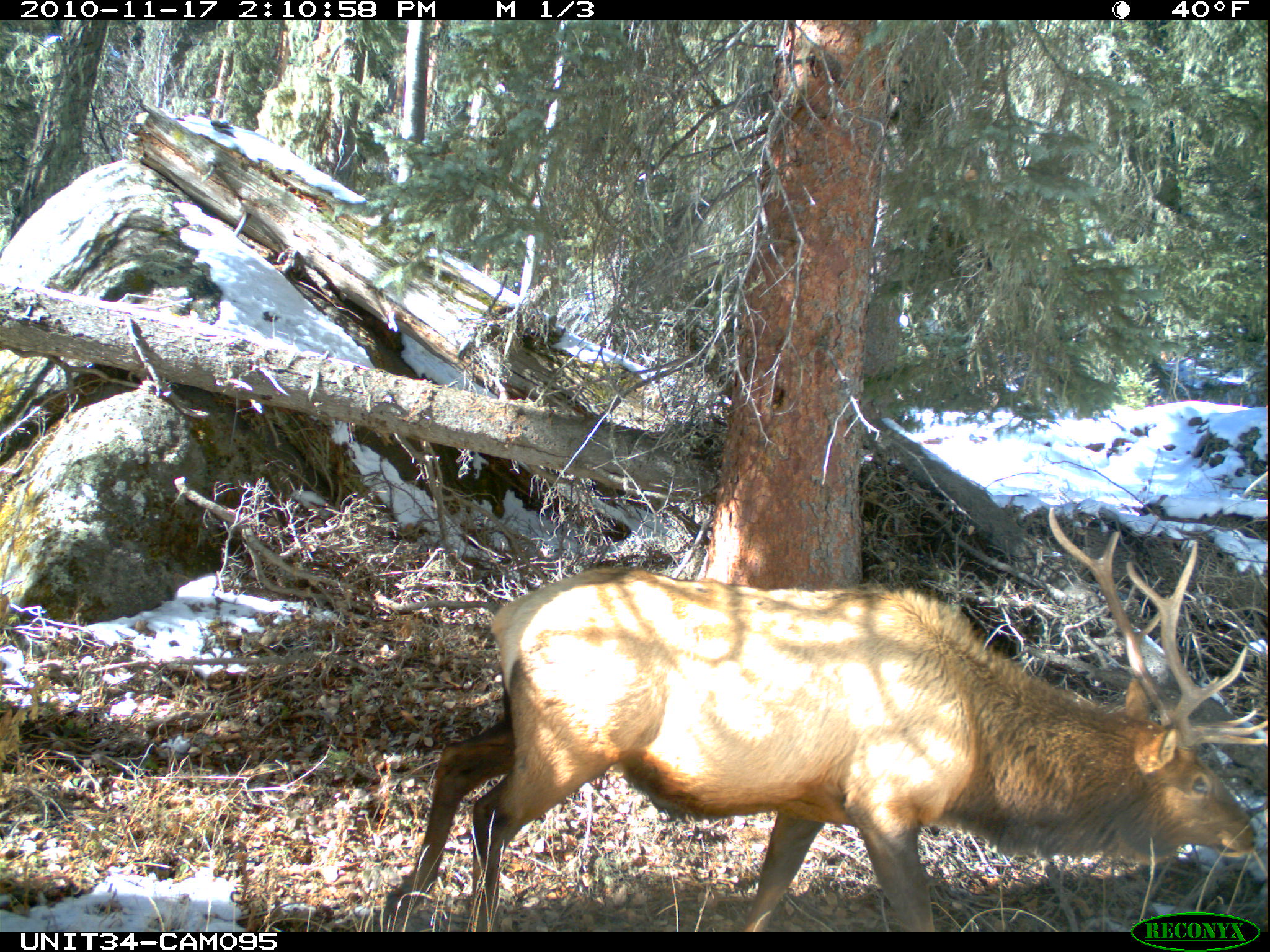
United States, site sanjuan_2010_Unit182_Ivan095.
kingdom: Animalia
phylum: Chordata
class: Mammalia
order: Artiodactyla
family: Cervidae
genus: Cervus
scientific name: Cervus elaphus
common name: red deer